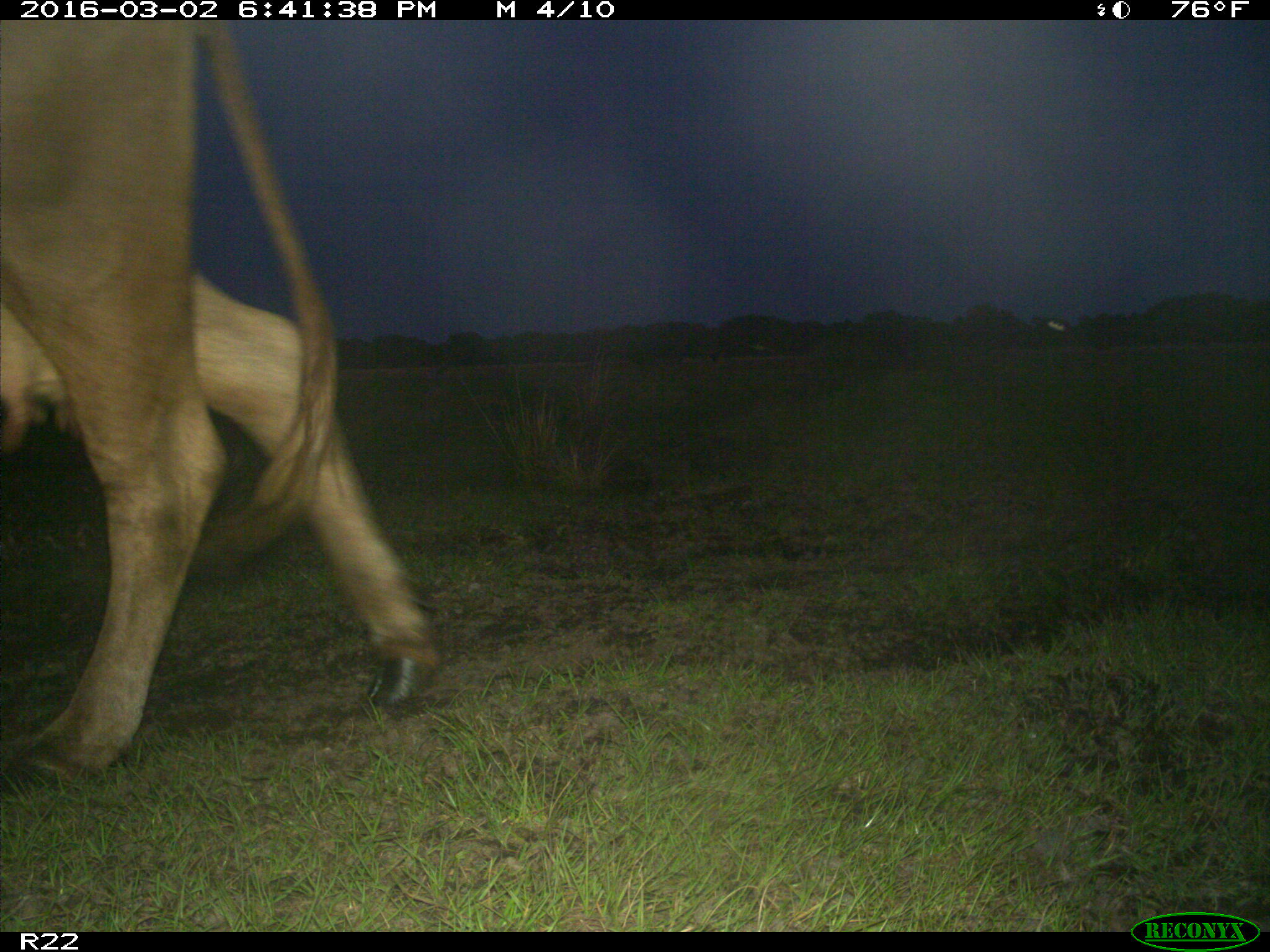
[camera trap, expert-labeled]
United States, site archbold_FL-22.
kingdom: Animalia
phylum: Chordata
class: Mammalia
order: Artiodactyla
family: Bovidae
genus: Bos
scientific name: Bos taurus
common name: domestic cow